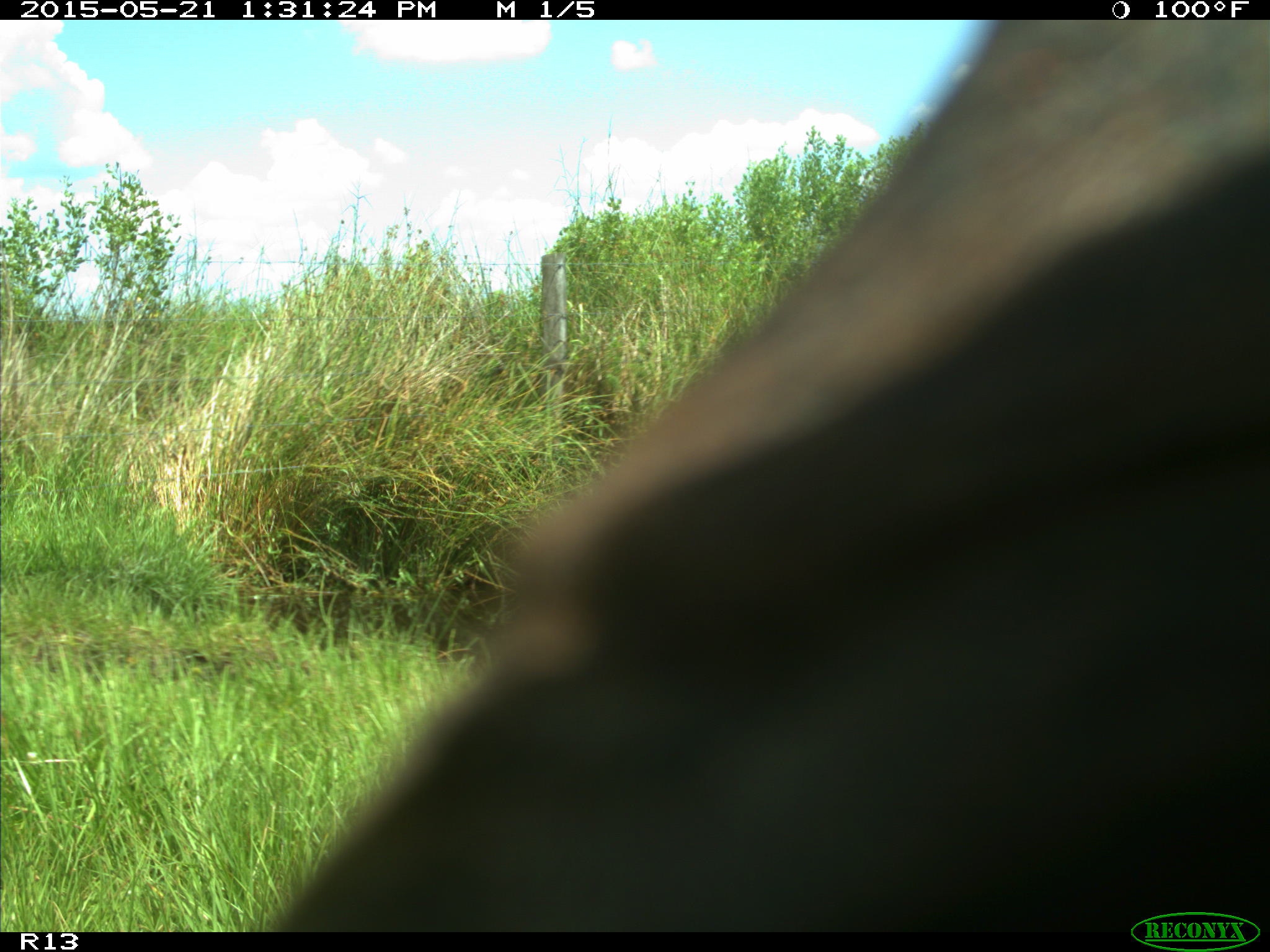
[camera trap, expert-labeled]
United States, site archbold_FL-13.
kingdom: Animalia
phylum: Chordata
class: Mammalia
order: Artiodactyla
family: Bovidae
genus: Bos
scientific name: Bos taurus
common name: domestic cow